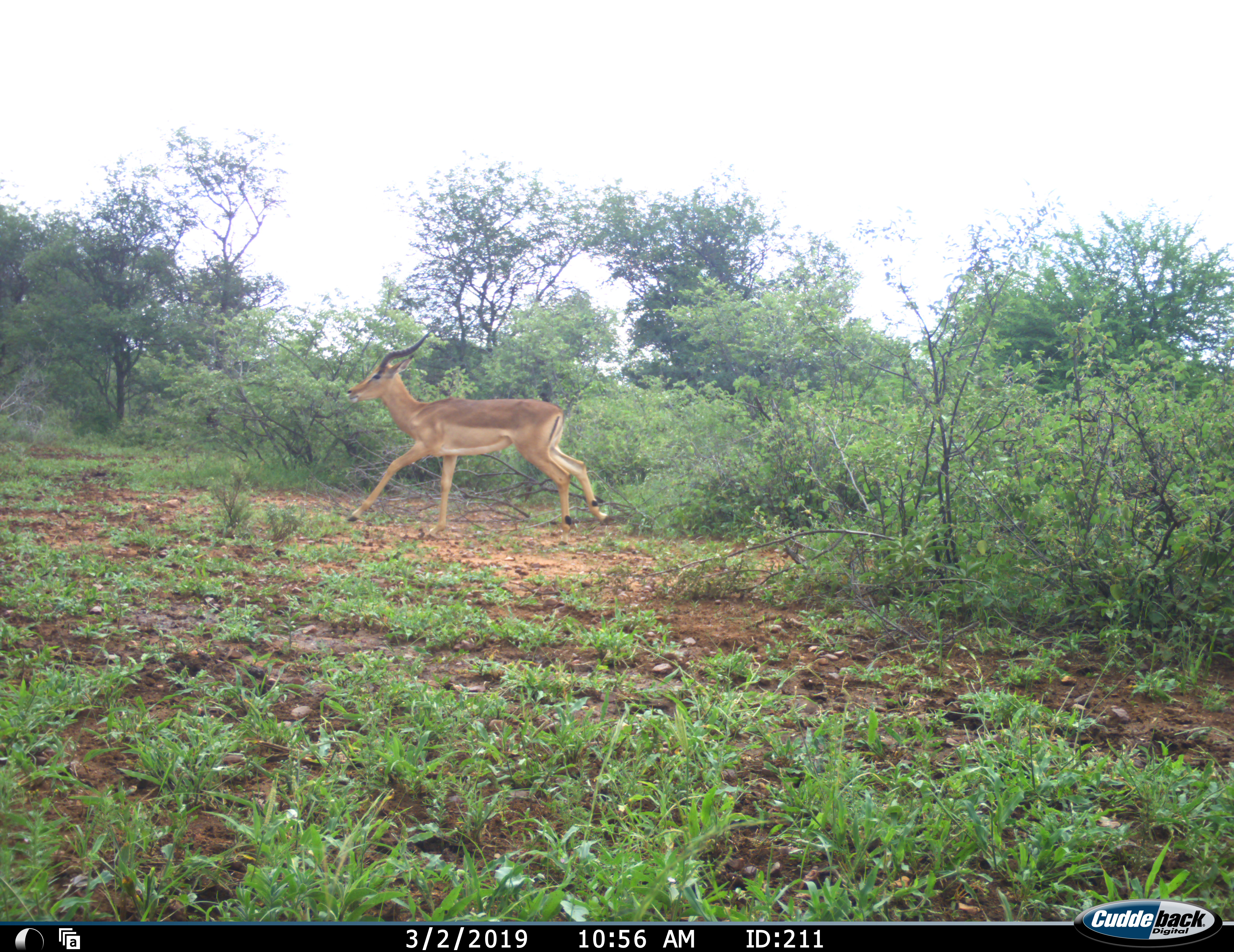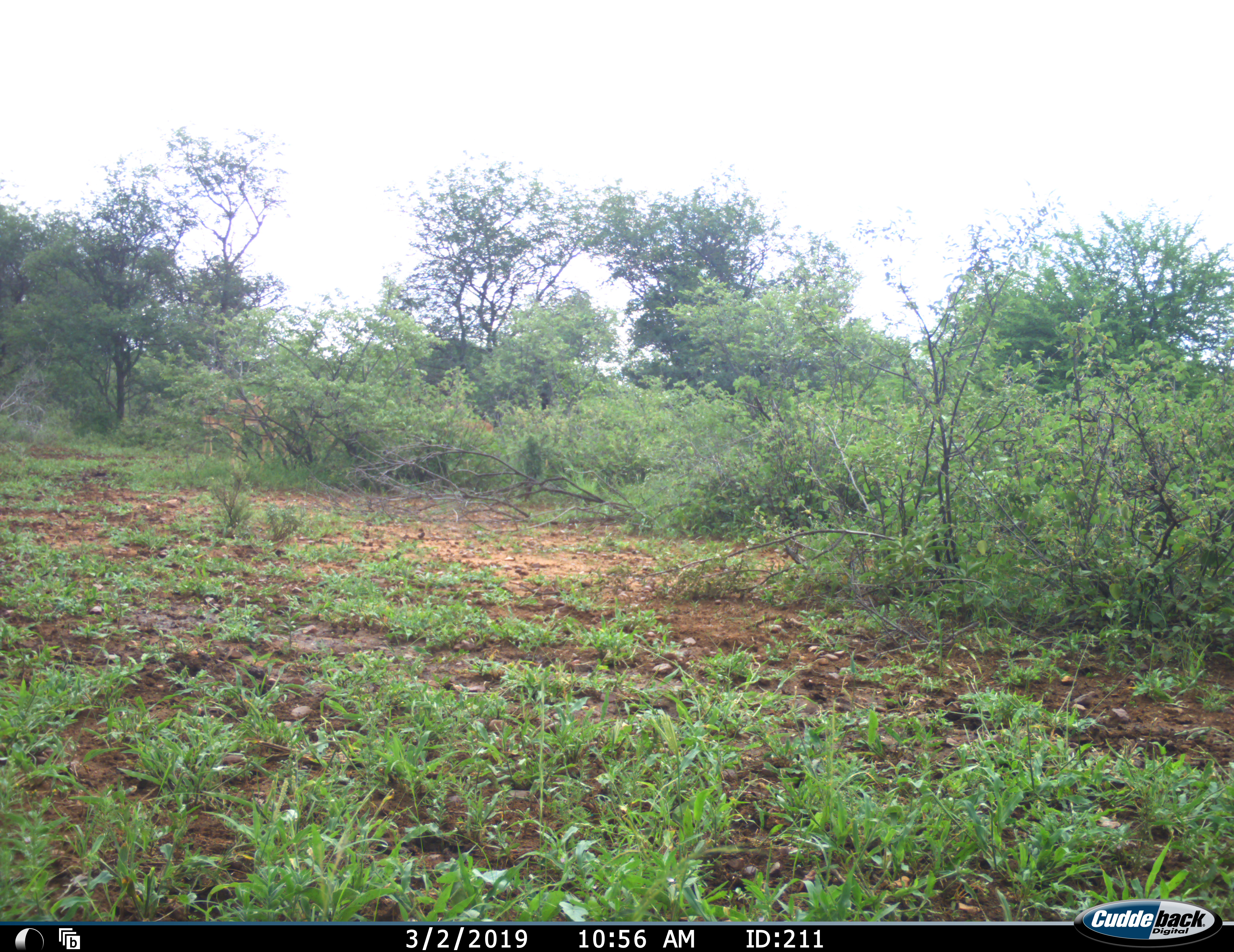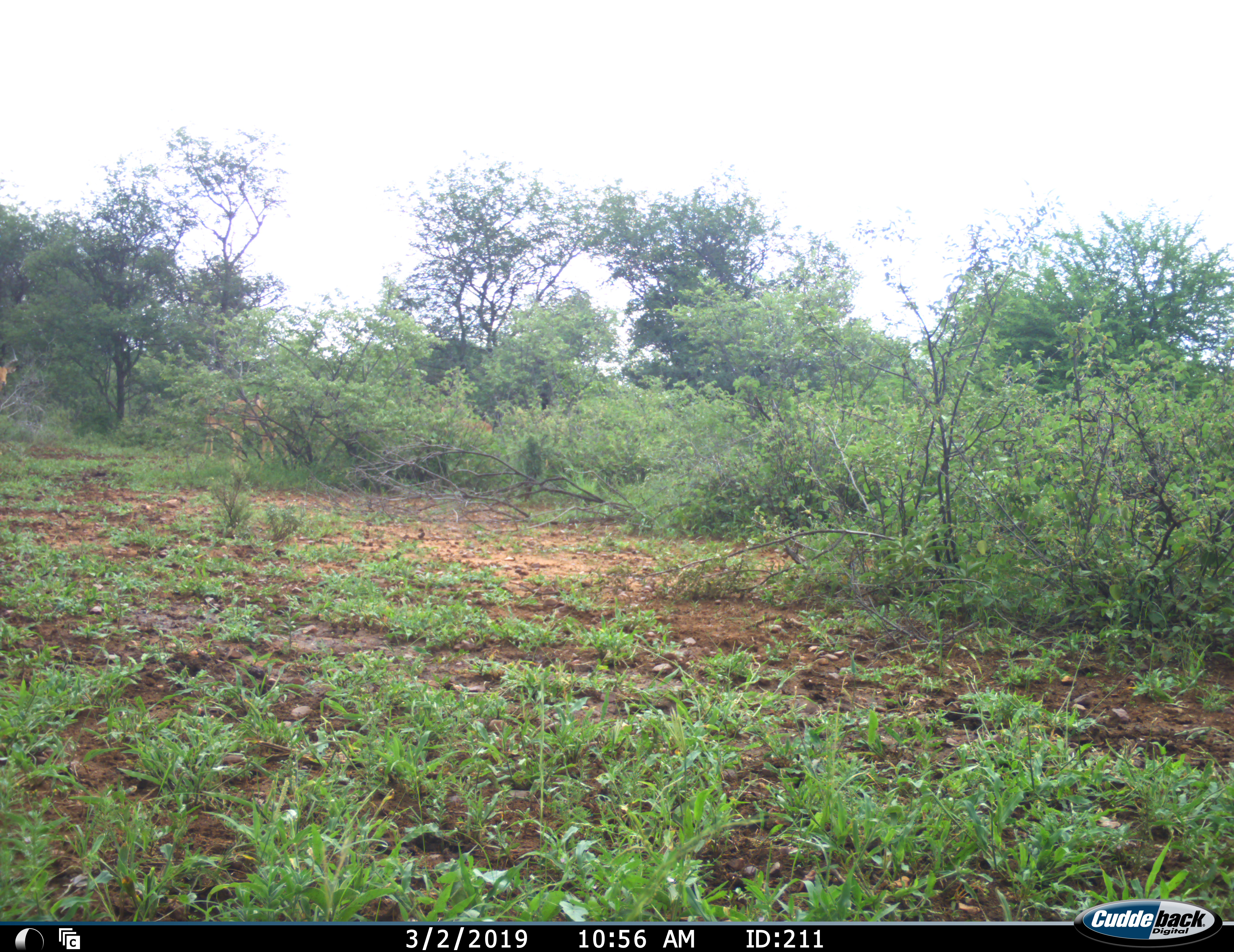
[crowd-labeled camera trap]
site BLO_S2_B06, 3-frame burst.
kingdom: Animalia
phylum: Chordata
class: Mammalia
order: Artiodactyla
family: Bovidae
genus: Aepyceros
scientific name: Aepyceros melampus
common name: impala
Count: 4.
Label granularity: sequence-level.